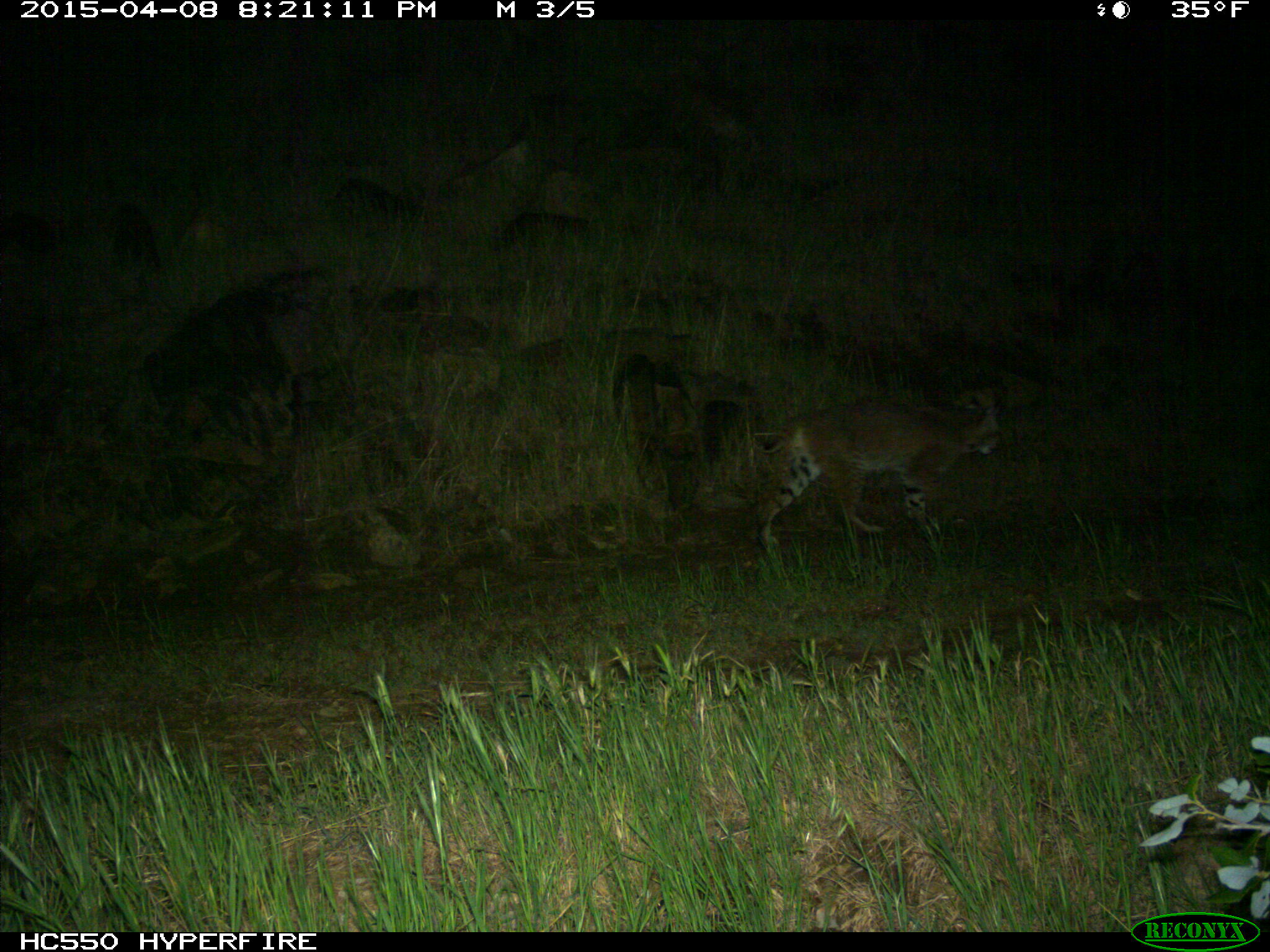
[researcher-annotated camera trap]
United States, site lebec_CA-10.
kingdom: Animalia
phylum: Chordata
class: Mammalia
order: Carnivora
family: Felidae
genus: Lynx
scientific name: Lynx rufus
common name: bobcat